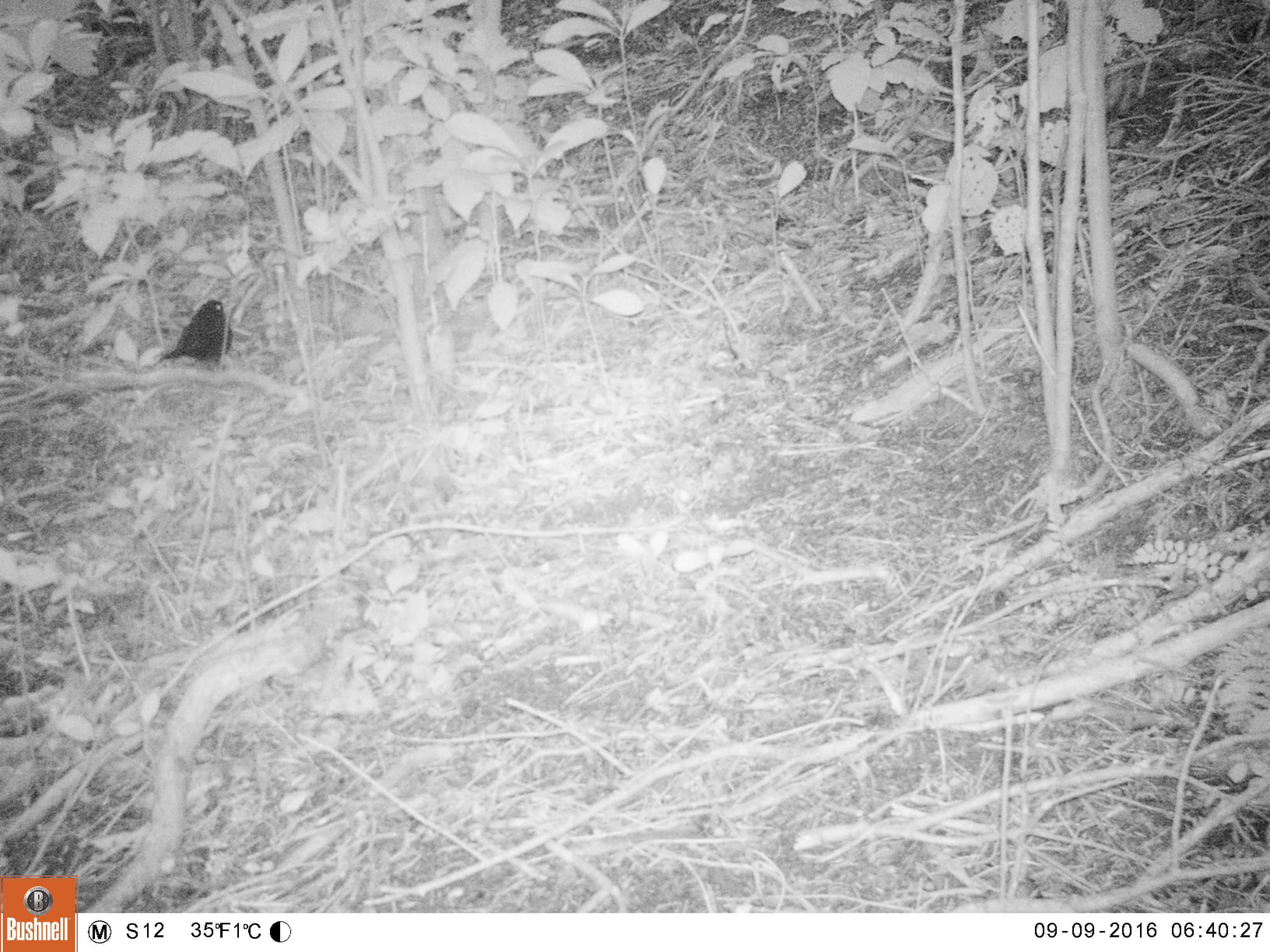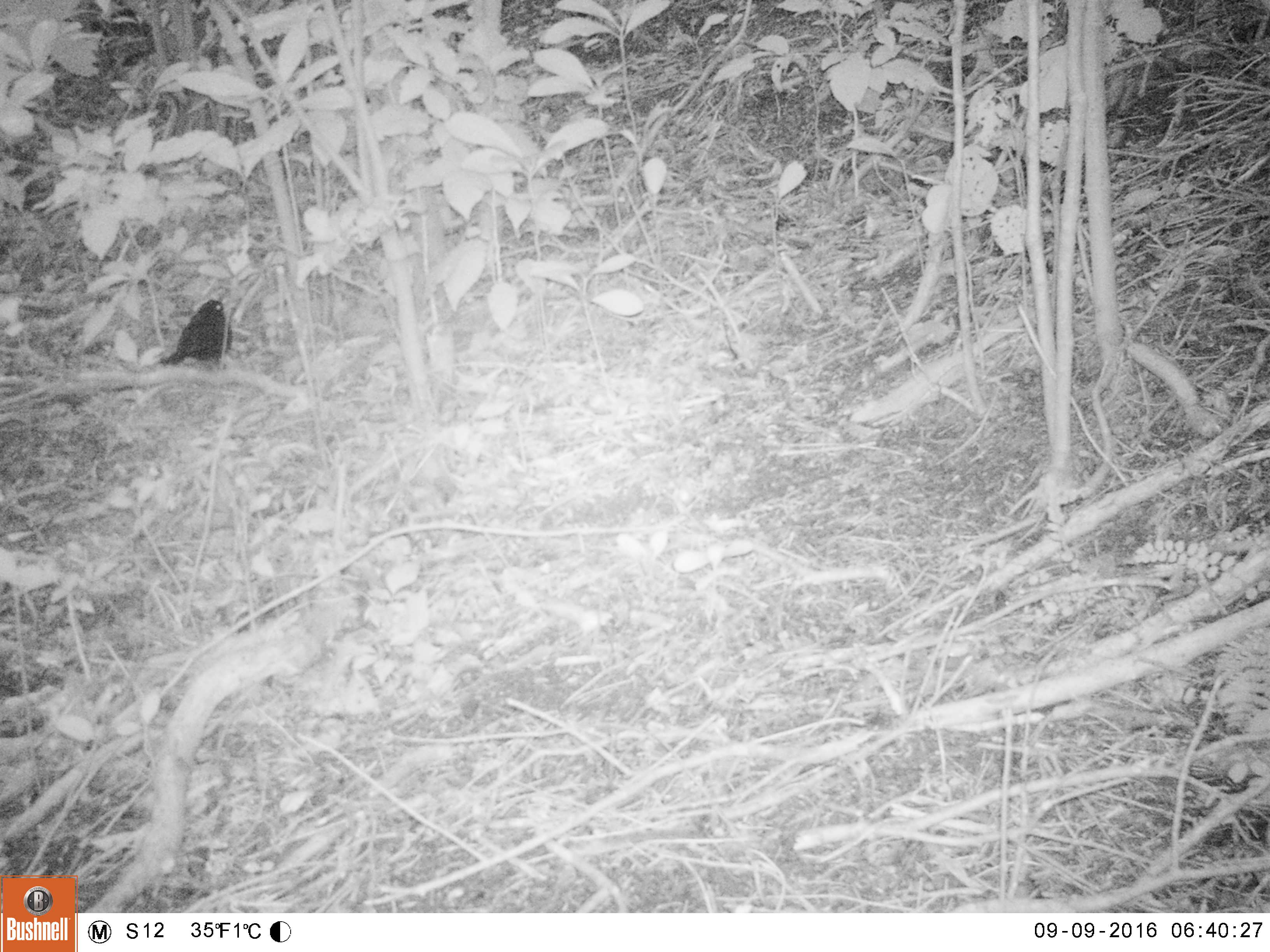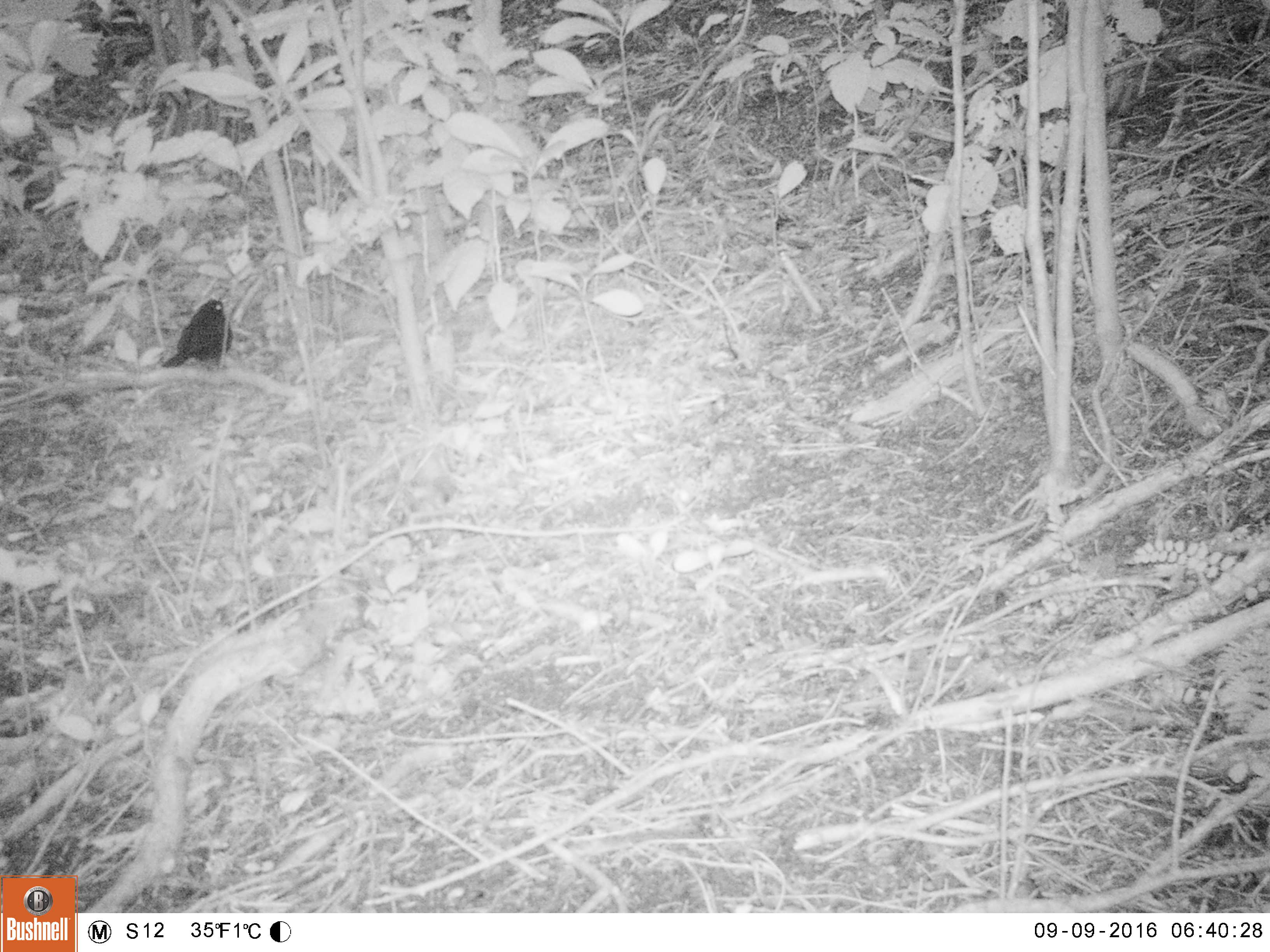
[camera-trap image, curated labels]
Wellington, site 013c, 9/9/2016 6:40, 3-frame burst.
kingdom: Animalia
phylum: Chordata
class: Aves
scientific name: Aves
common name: bird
Bird (Aves).